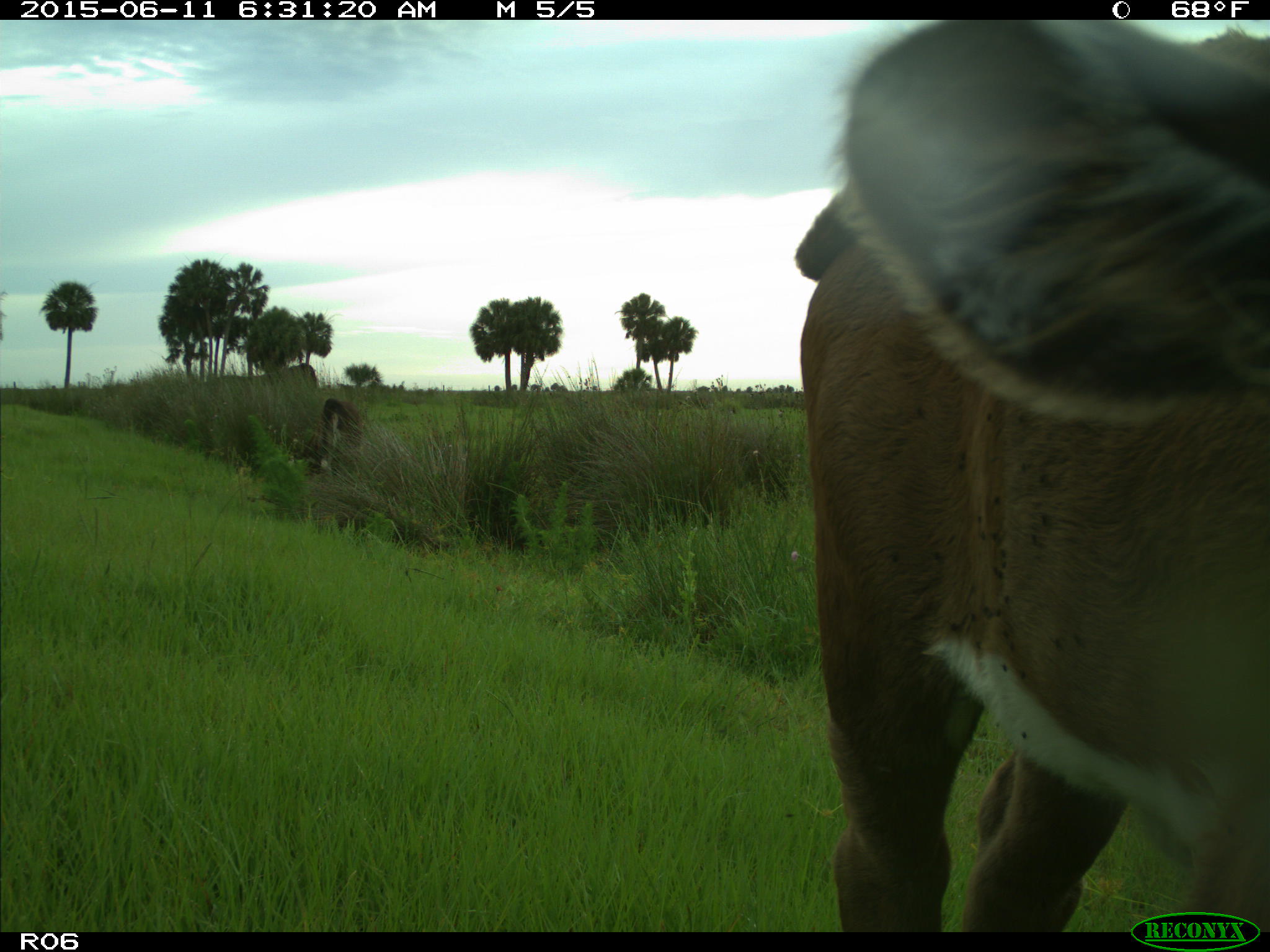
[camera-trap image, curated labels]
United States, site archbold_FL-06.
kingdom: Animalia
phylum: Chordata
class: Mammalia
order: Artiodactyla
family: Bovidae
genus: Bos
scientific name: Bos taurus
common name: domestic cow